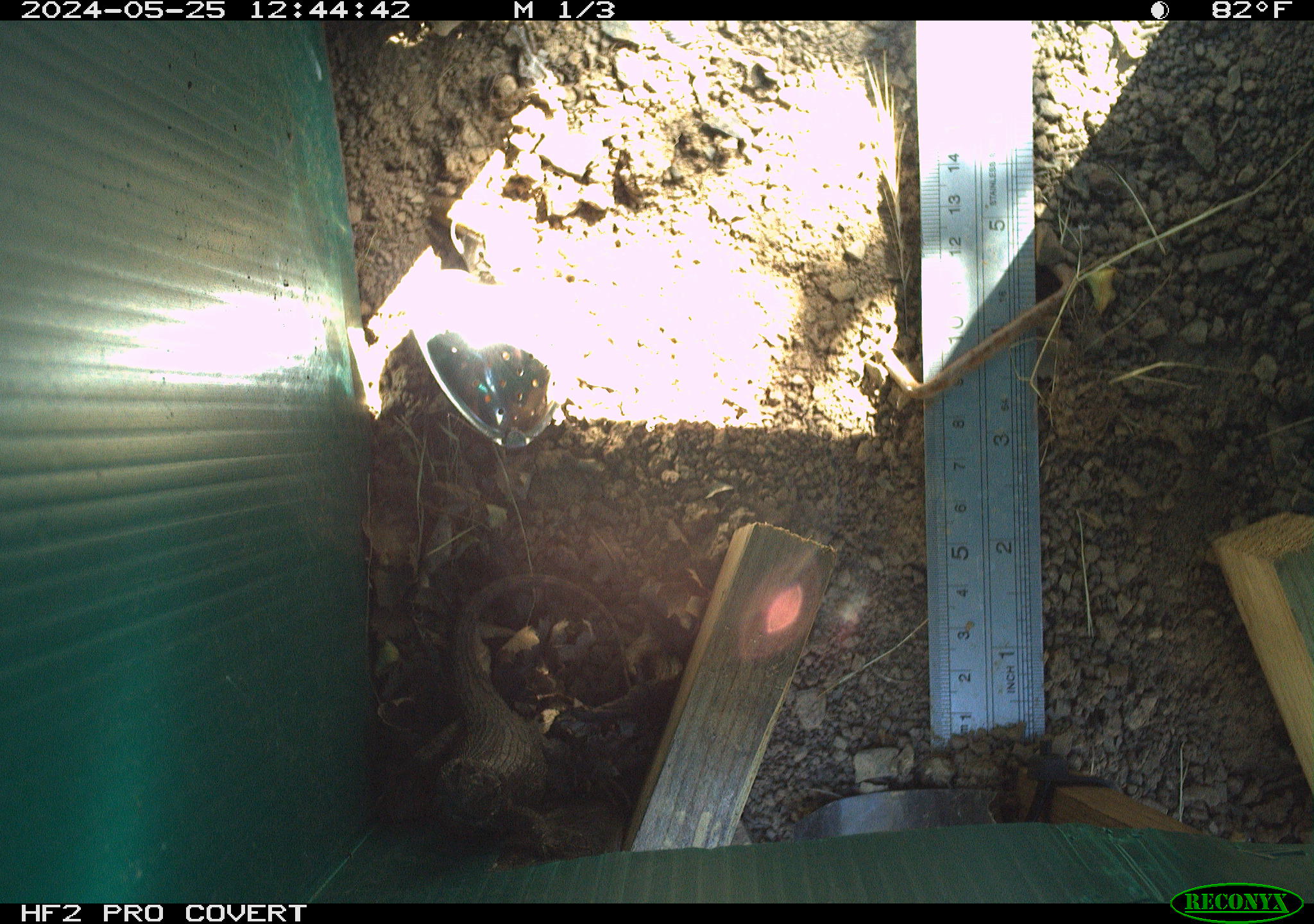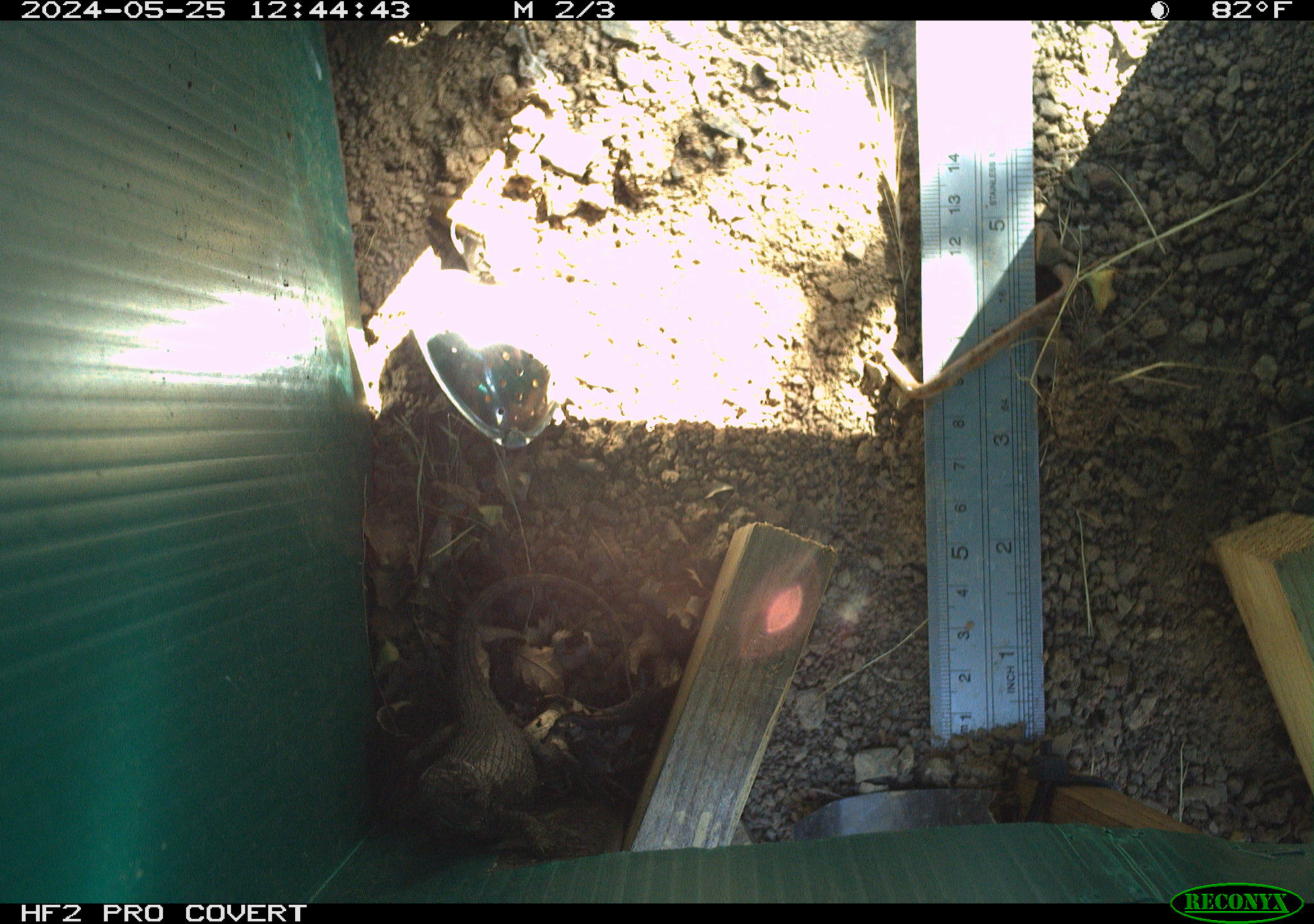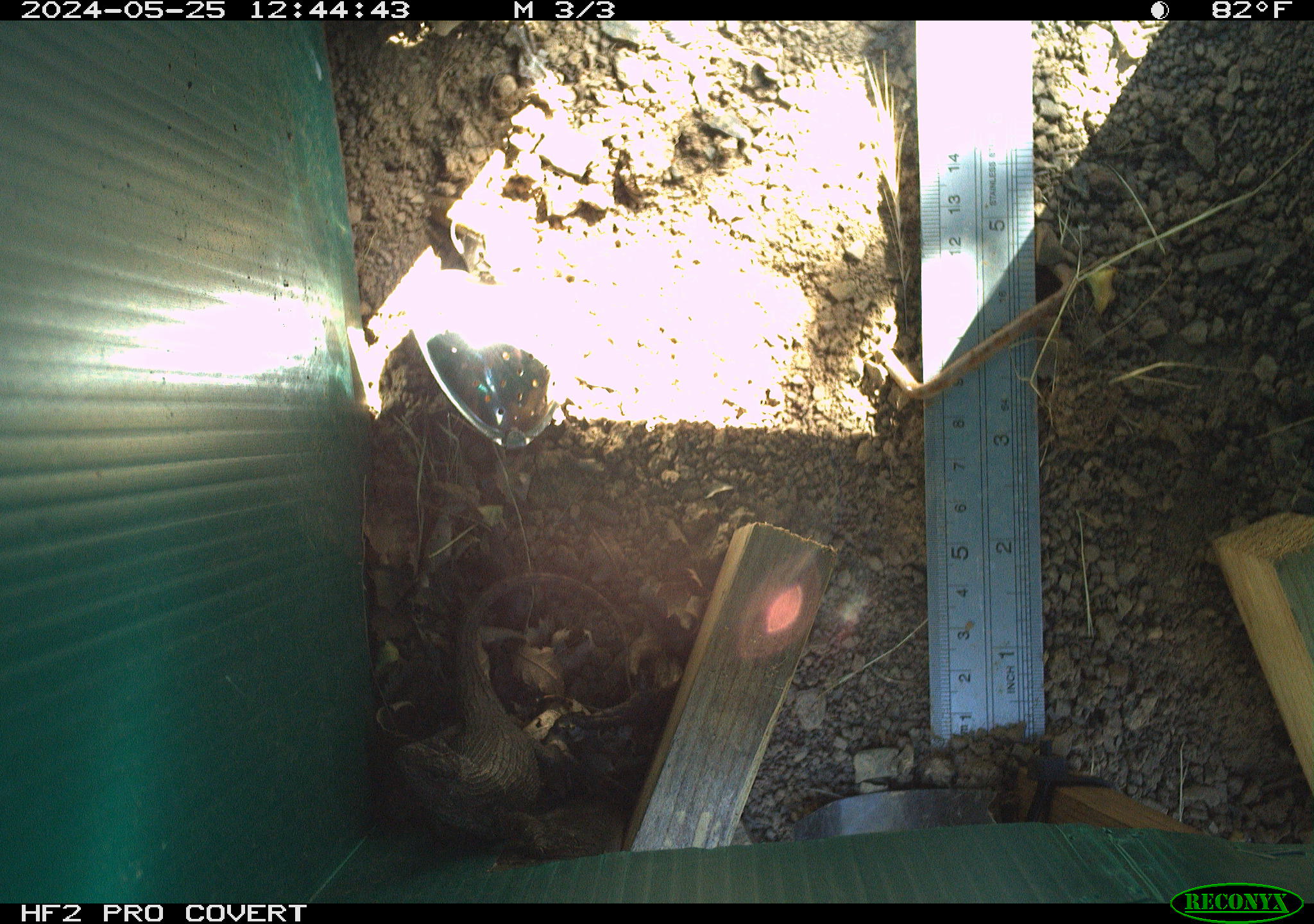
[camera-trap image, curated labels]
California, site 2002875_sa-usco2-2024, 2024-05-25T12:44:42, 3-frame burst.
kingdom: Animalia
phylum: Chordata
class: Reptilia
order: Squamata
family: Phrynosomatidae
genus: Sceloporus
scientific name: Sceloporus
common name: spiny lizards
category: sceloporus species